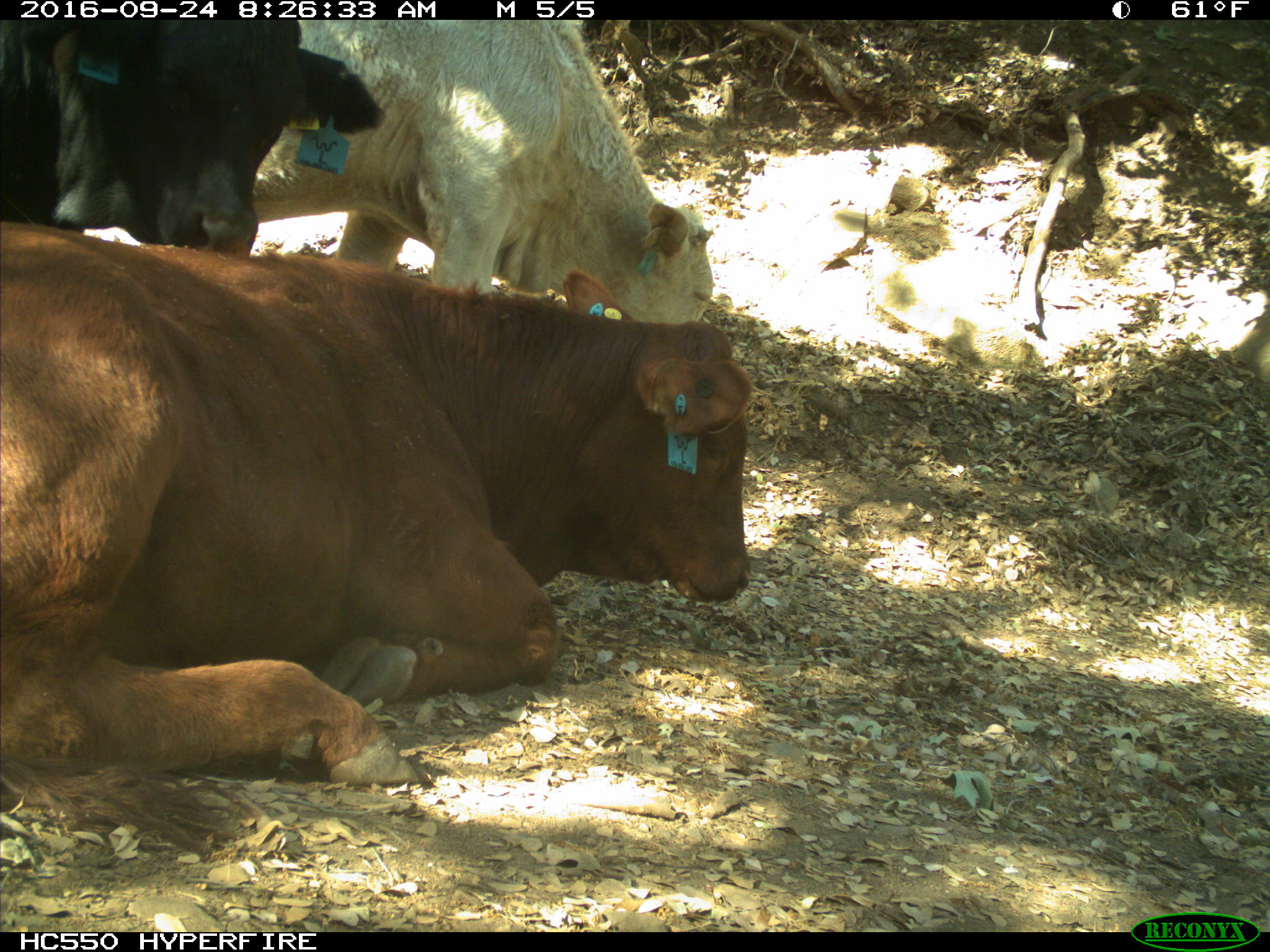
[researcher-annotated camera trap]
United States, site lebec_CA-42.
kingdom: Animalia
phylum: Chordata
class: Mammalia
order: Artiodactyla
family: Bovidae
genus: Bos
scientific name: Bos taurus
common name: domestic cow